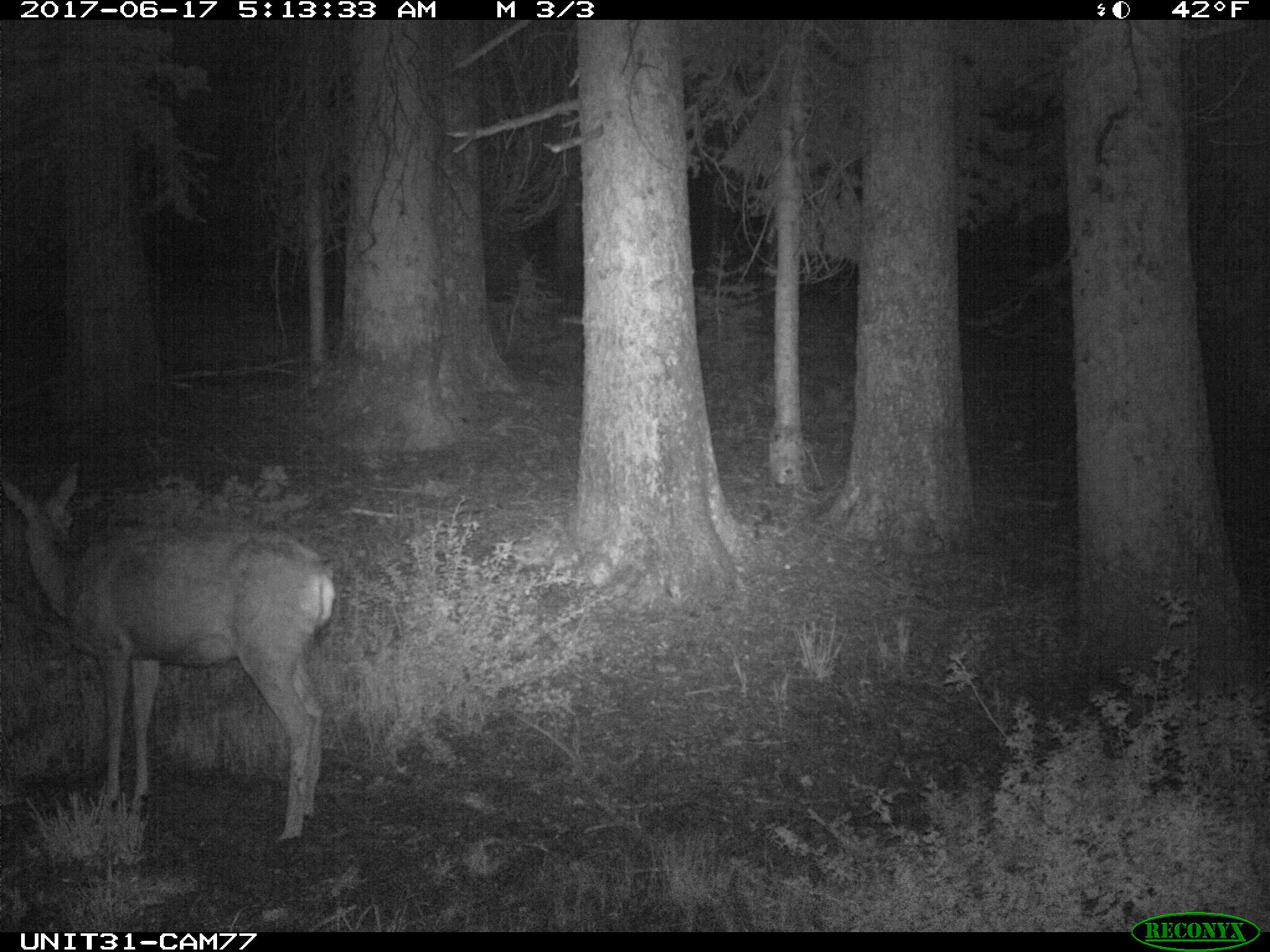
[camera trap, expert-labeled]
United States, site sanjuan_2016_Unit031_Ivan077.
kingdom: Animalia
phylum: Chordata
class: Mammalia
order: Artiodactyla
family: Cervidae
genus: Odocoileus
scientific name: Odocoileus hemionus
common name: mule deer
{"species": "Odocoileus hemionus (mule deer)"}